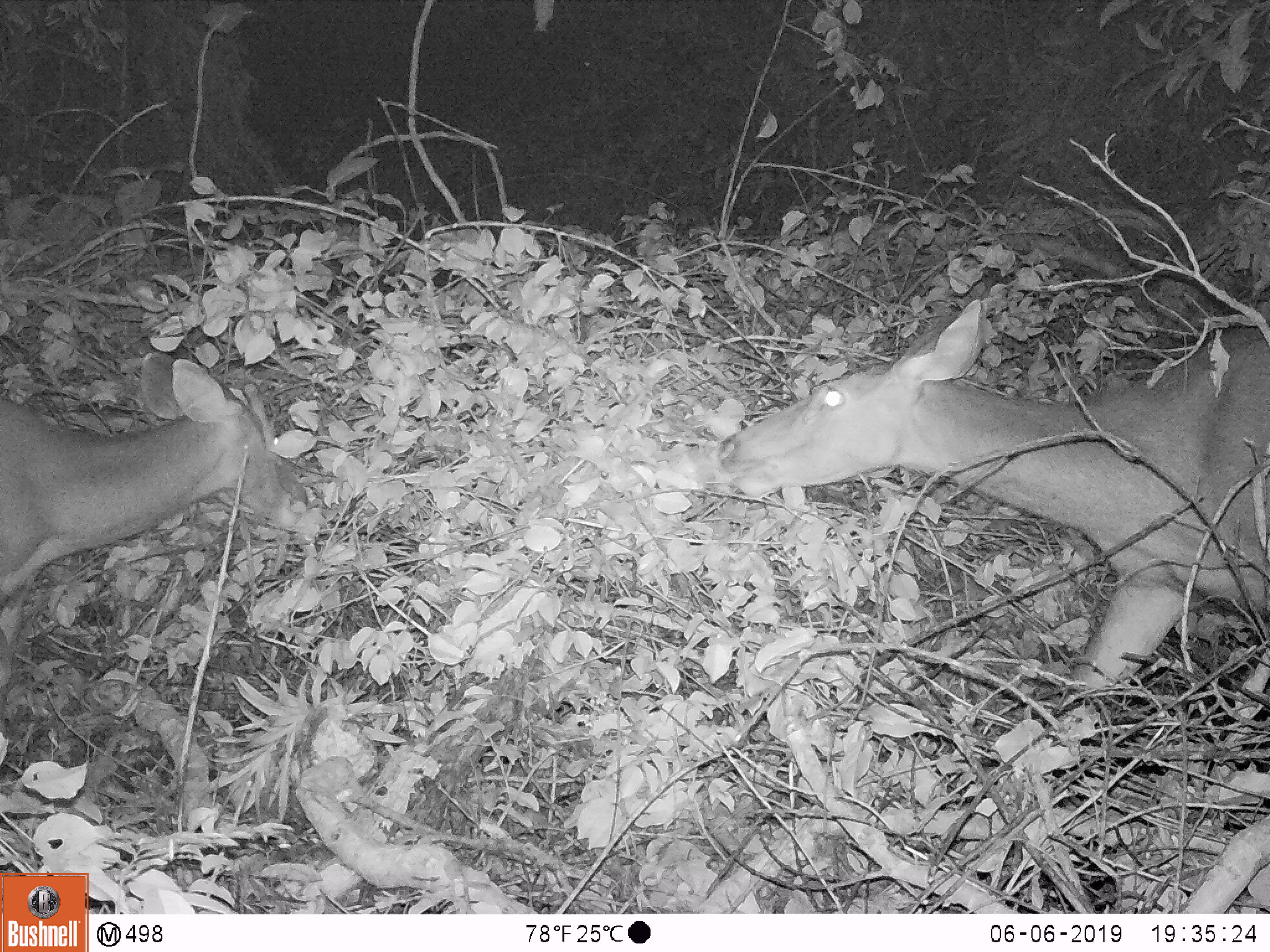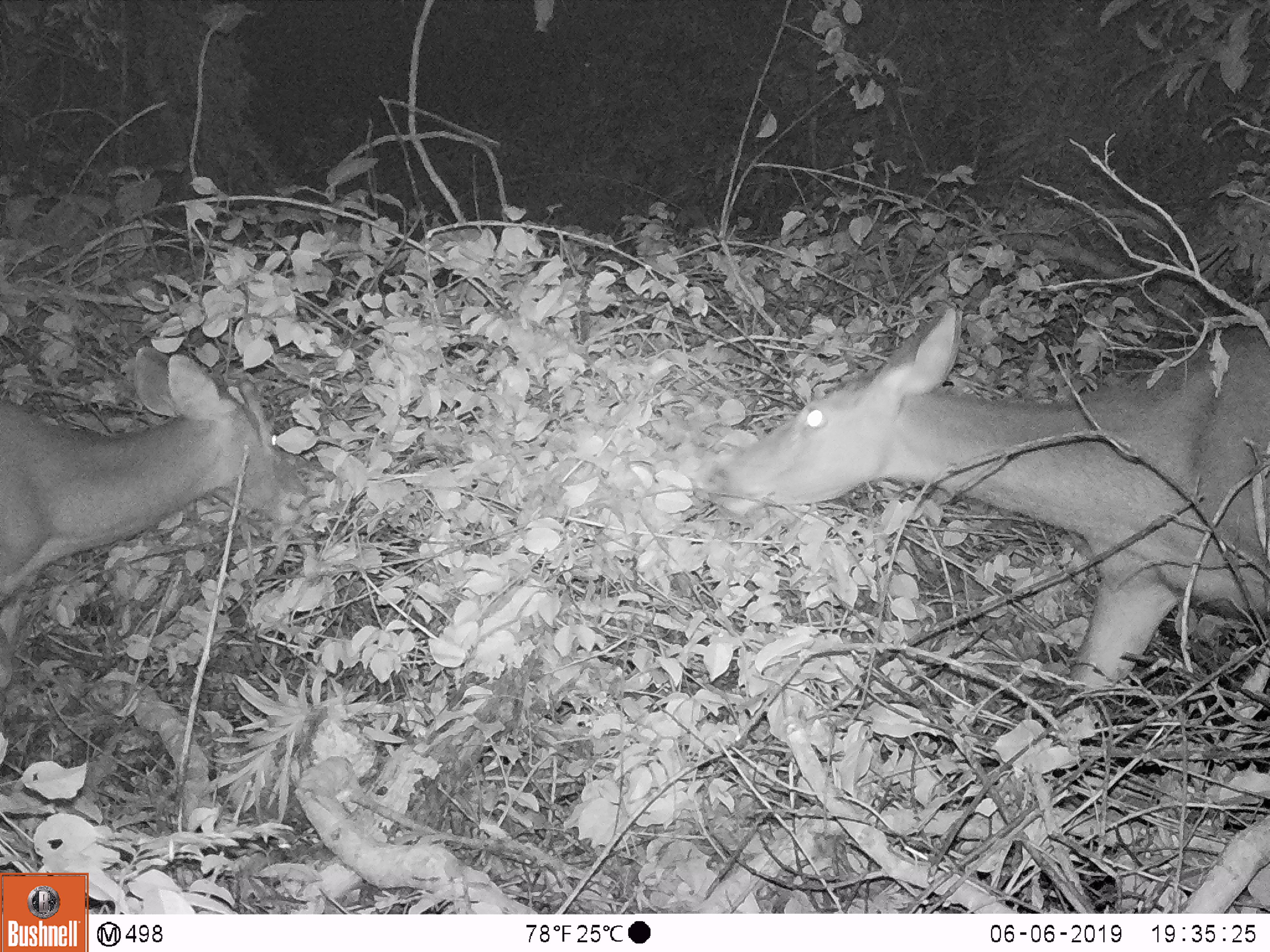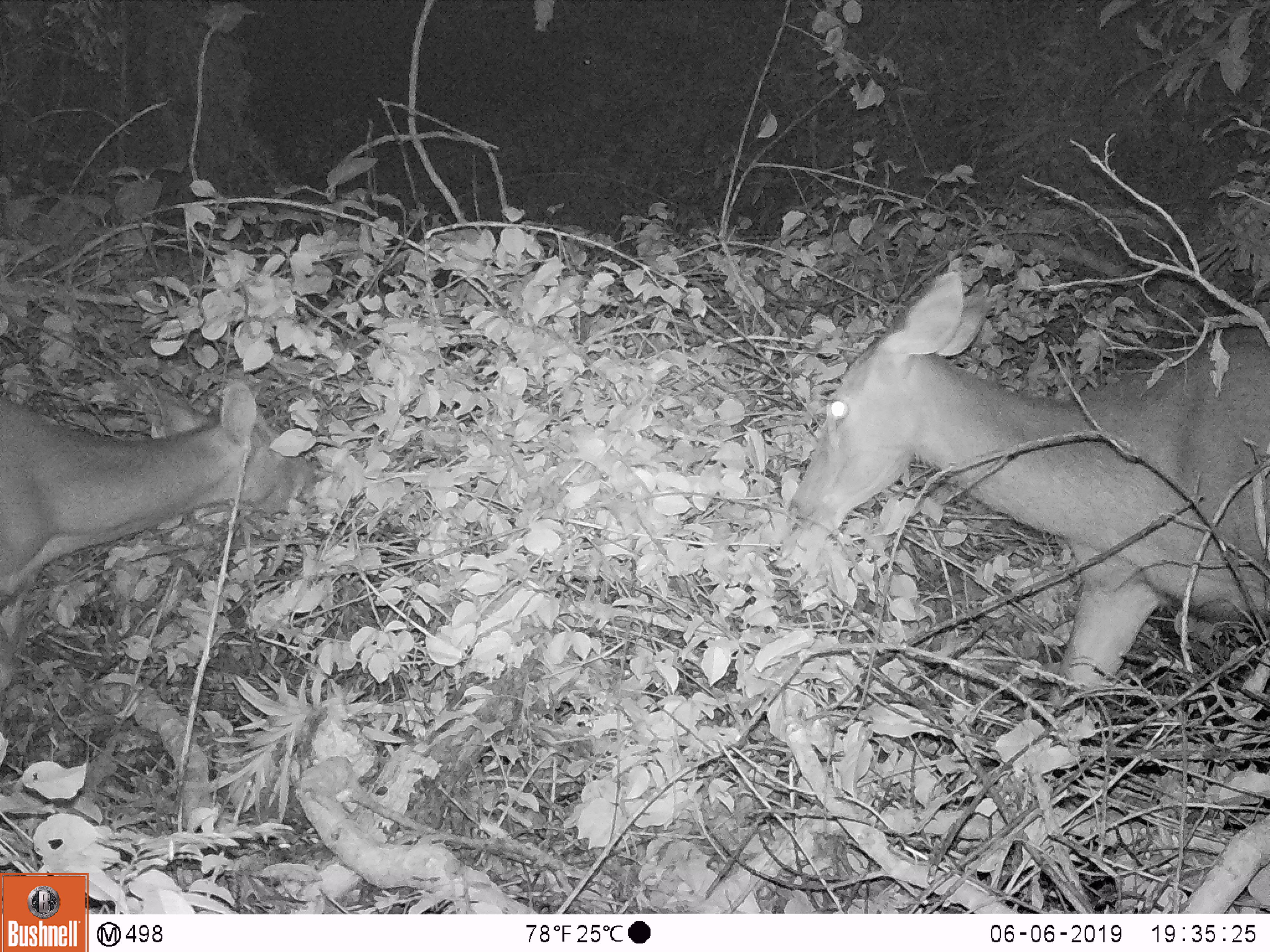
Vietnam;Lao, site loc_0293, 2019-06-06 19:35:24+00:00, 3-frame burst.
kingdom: Animalia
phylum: Chordata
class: Mammalia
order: Artiodactyla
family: Cervidae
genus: Rusa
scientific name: Rusa unicolor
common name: sambar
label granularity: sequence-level